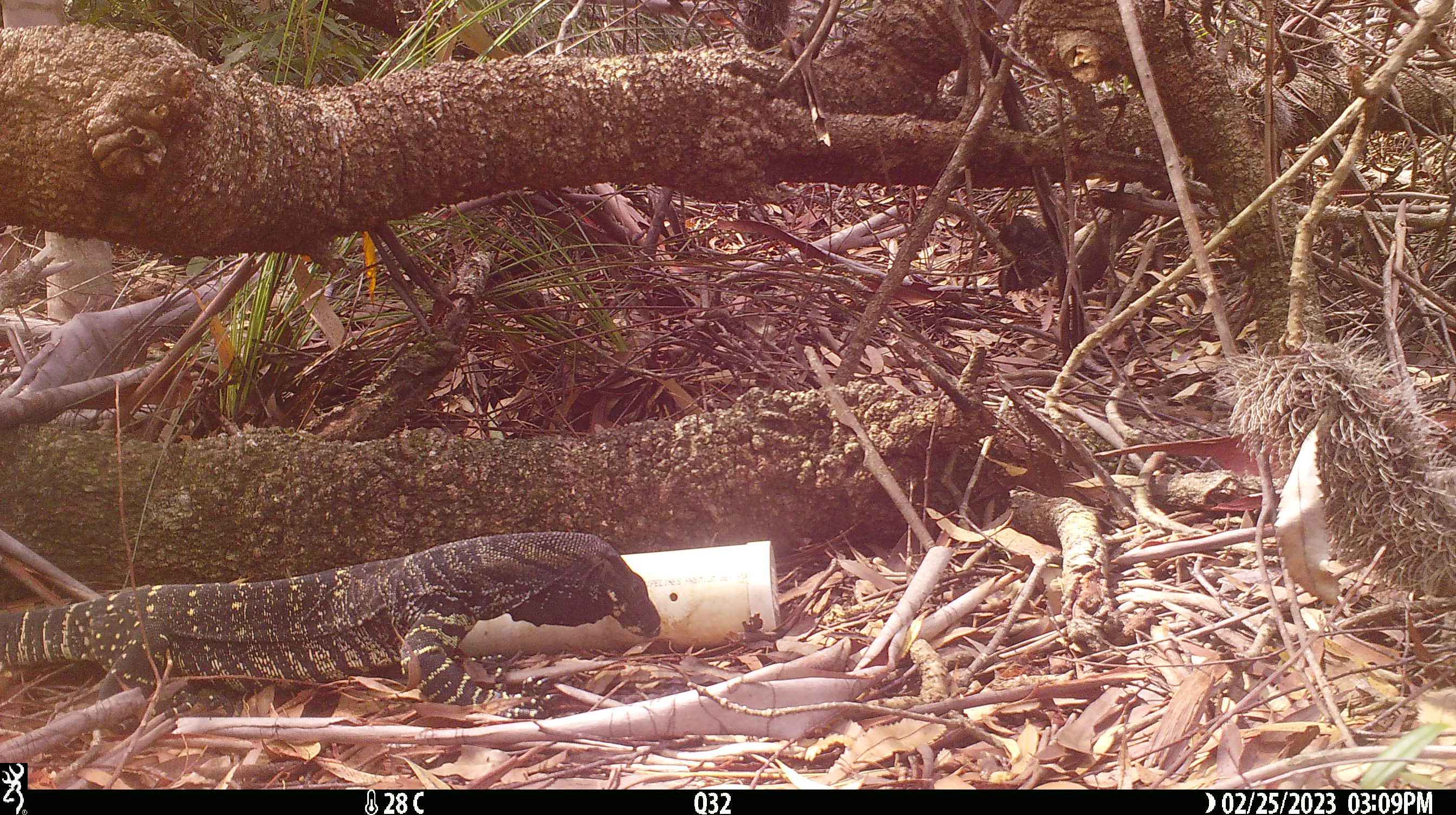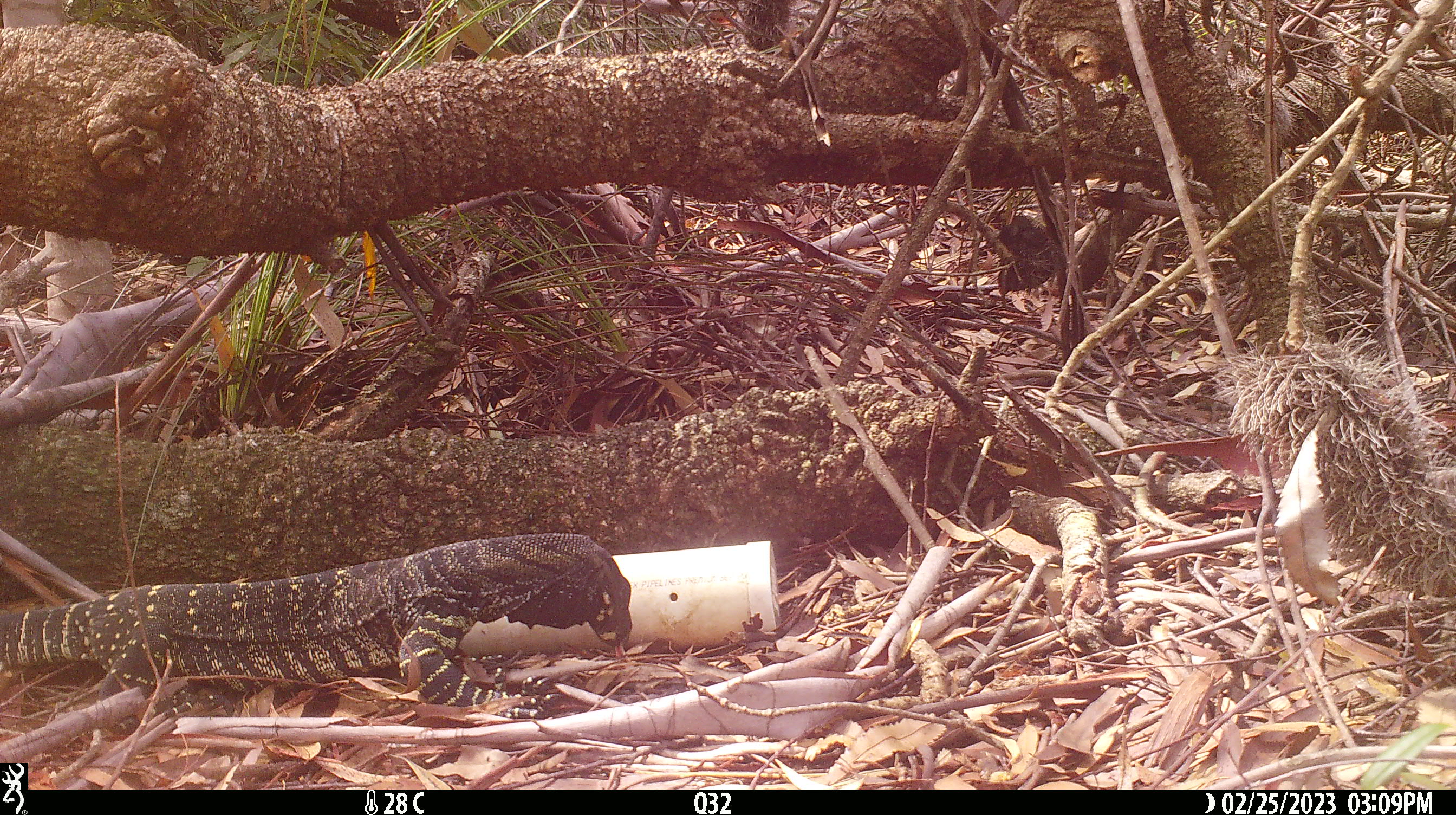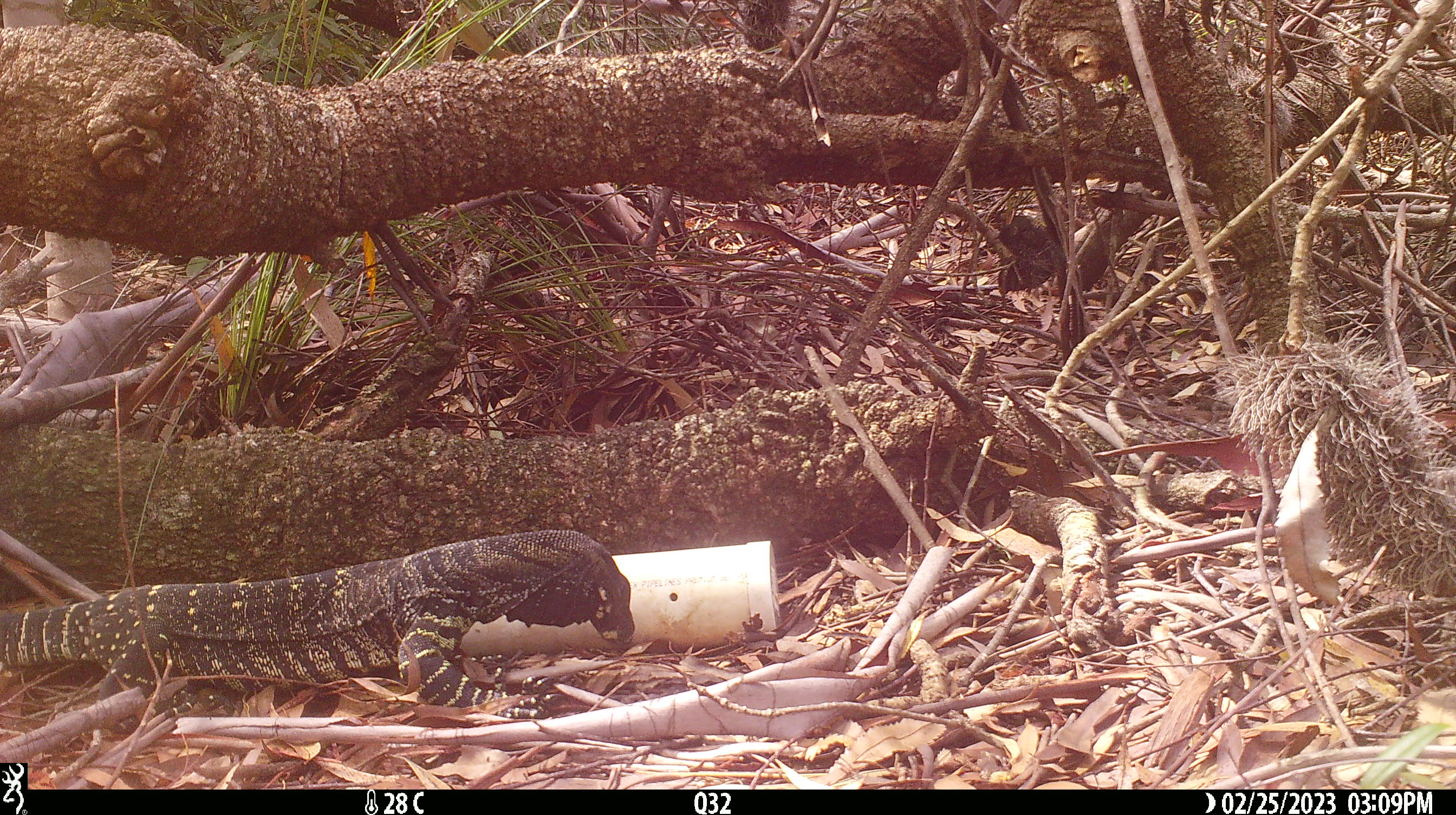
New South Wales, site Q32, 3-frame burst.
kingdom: Animalia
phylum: Chordata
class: Reptilia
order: Squamata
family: Varanidae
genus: Varanus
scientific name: Varanus varius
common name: lace monitor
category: goanna